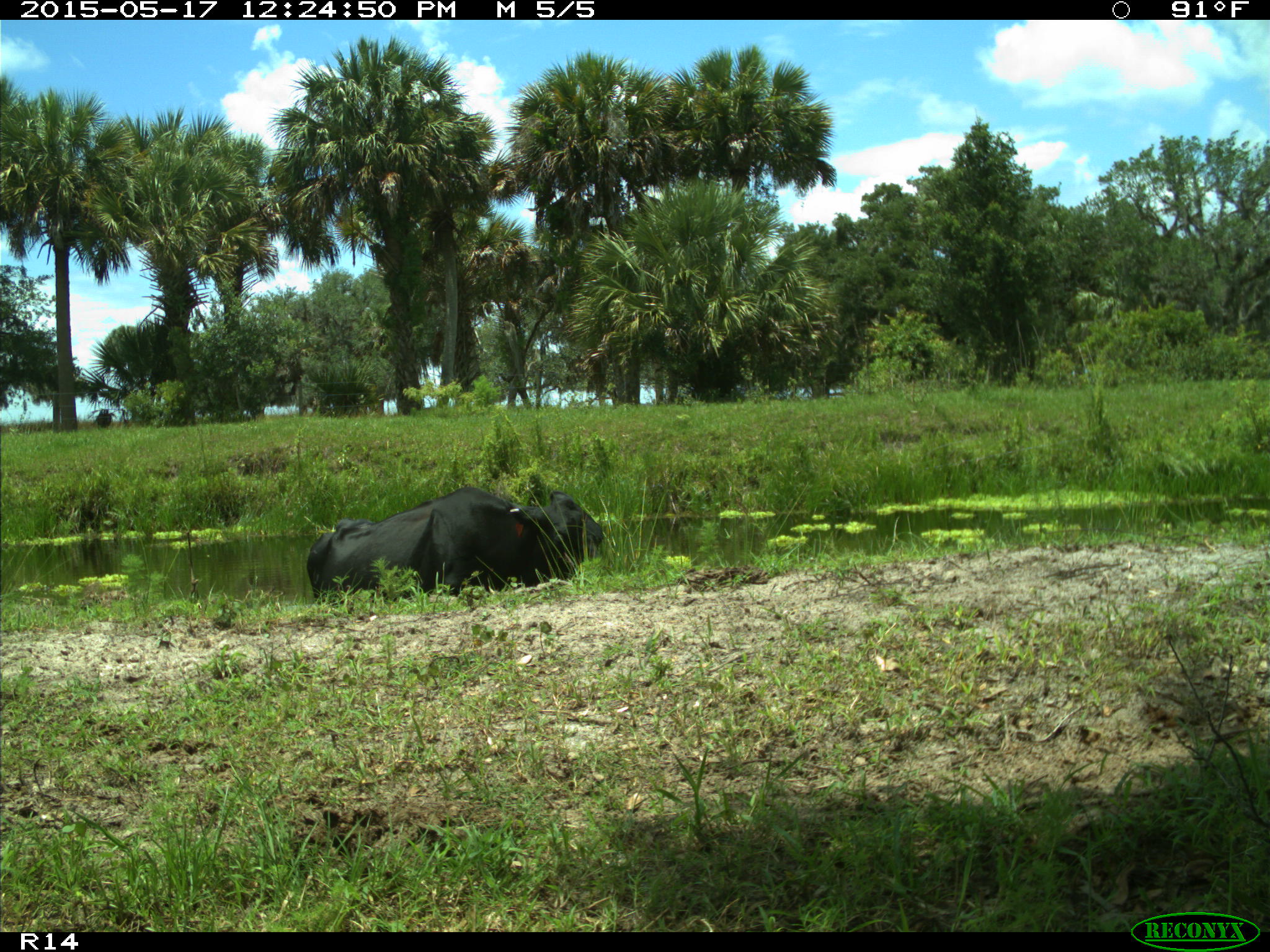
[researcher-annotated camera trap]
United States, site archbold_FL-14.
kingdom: Animalia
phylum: Chordata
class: Mammalia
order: Artiodactyla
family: Bovidae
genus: Bos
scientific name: Bos taurus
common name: domestic cow